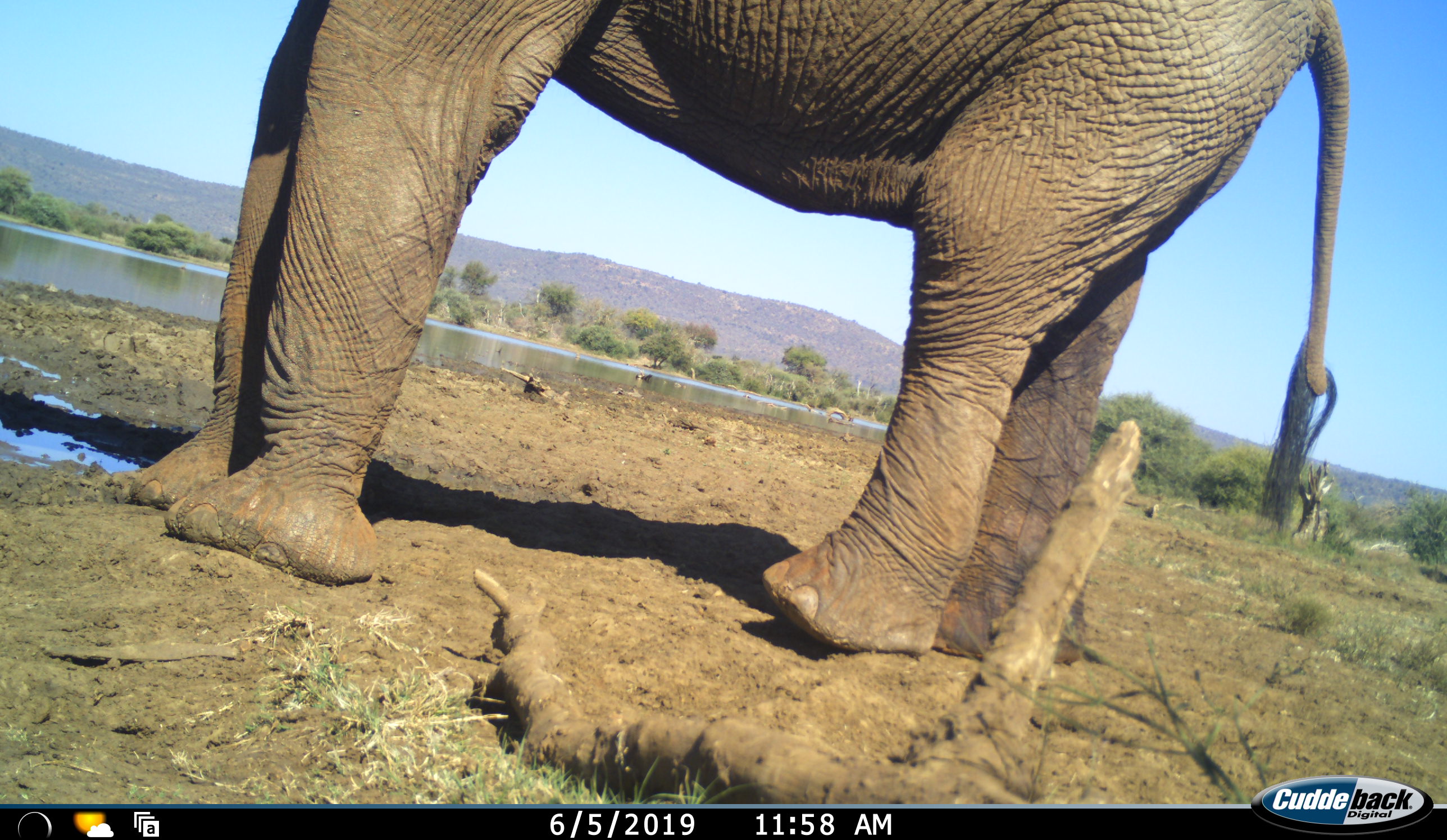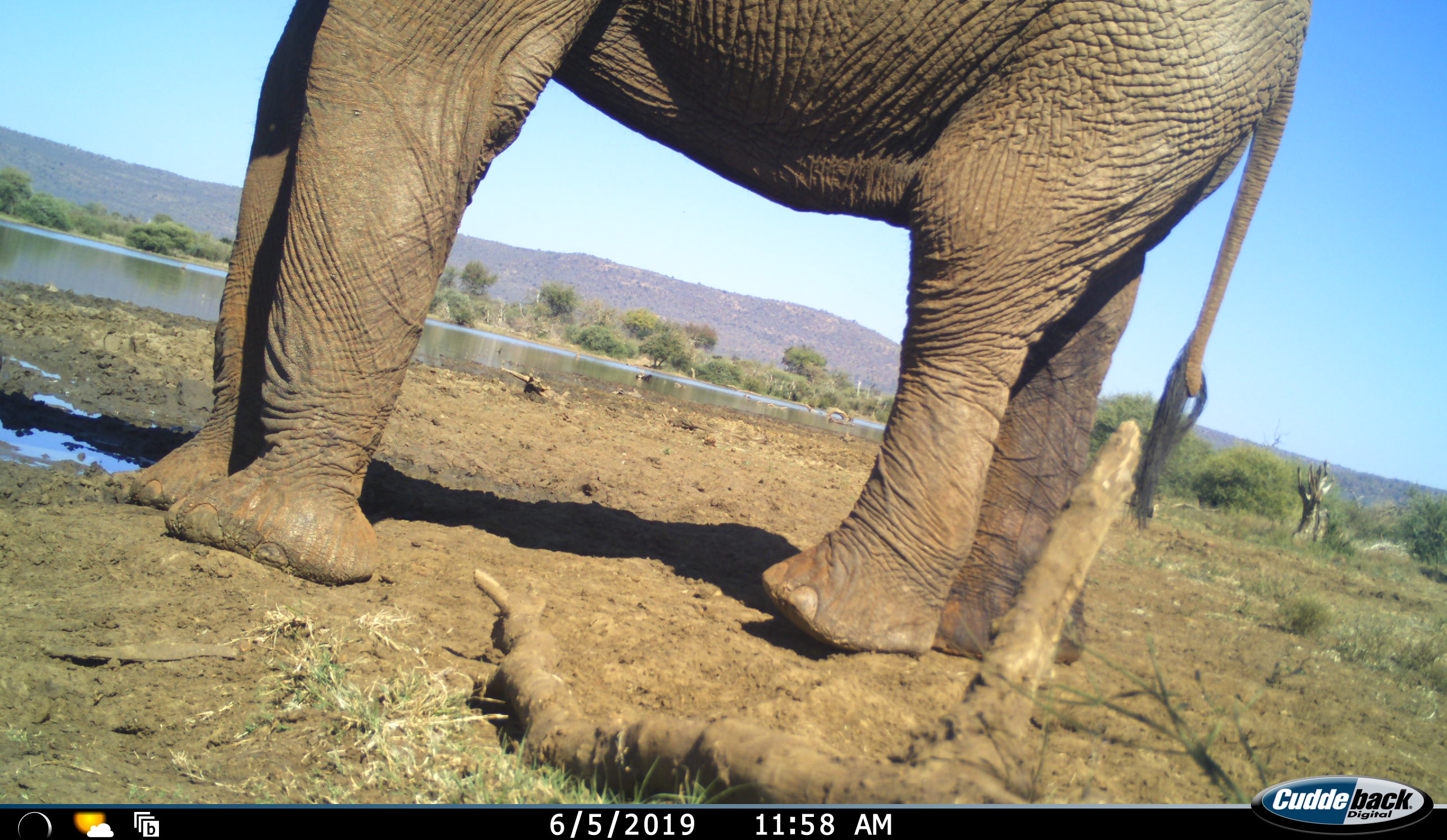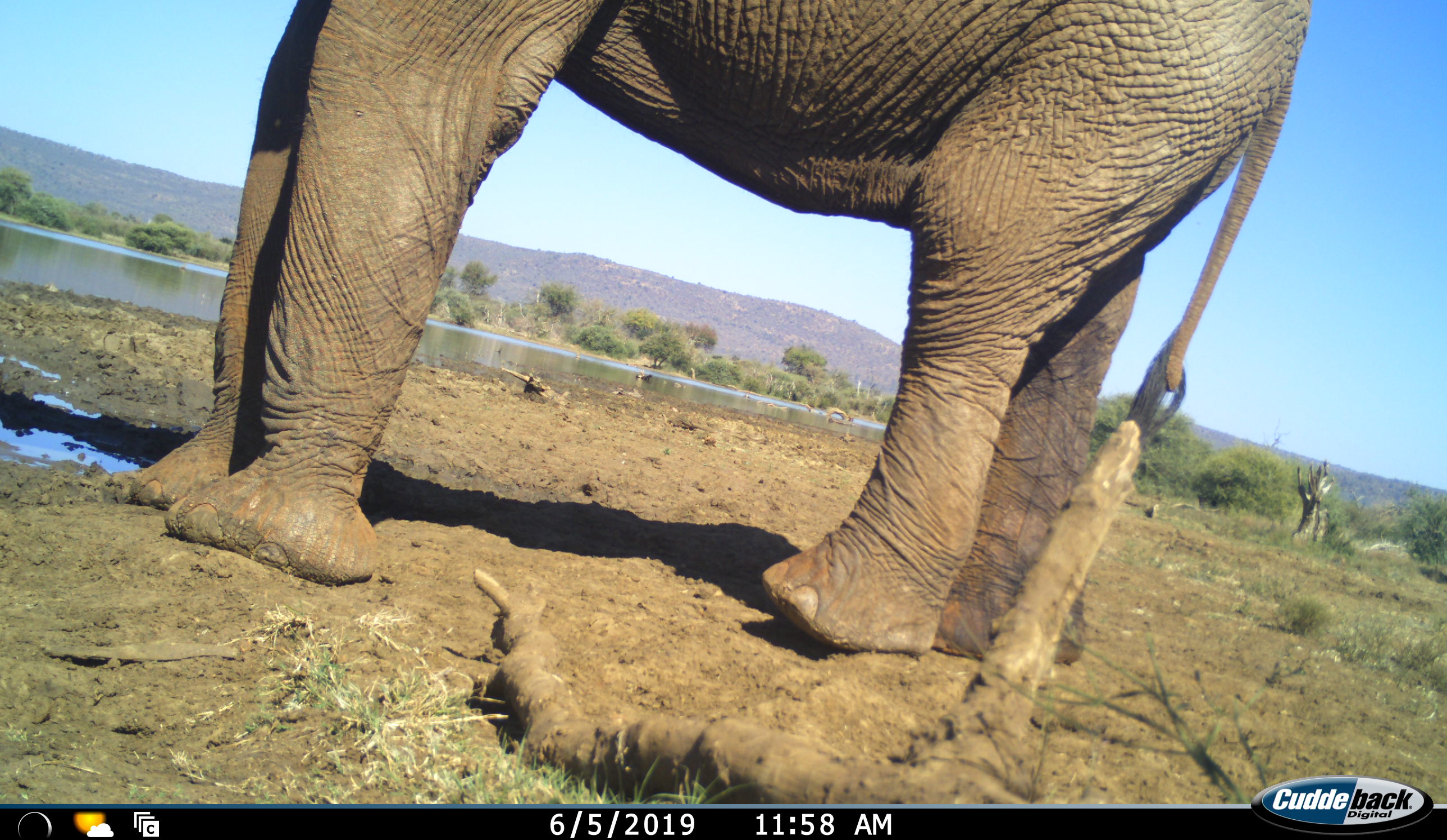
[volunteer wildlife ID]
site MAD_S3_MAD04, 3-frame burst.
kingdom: Animalia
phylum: Chordata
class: Mammalia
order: Proboscidea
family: Elephantidae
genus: Loxodonta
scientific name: Loxodonta africana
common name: african bush elephant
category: elephant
Elephant (african bush elephant) (Loxodonta africana), count 1. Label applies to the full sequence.